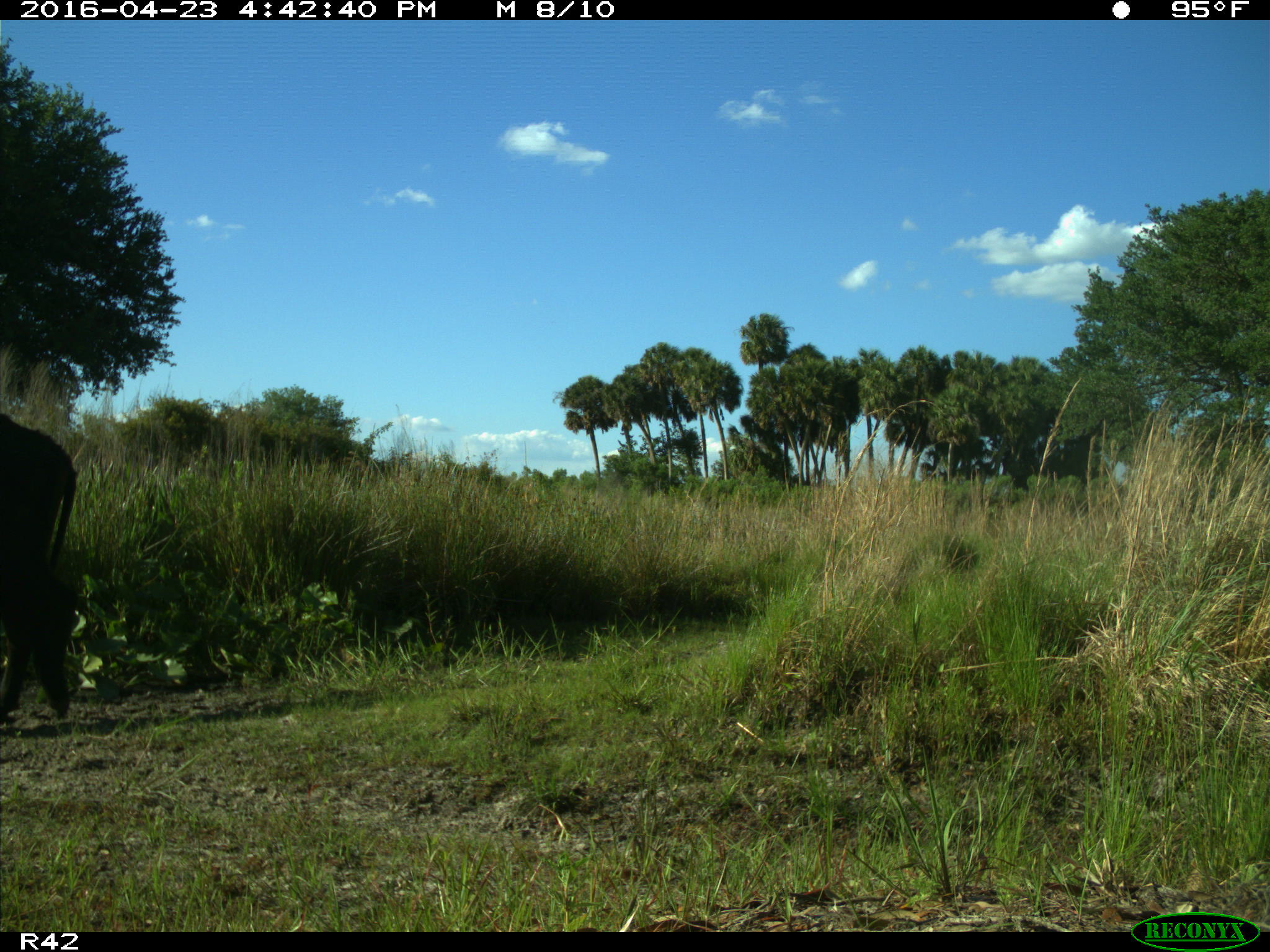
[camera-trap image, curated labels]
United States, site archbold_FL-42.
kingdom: Animalia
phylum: Chordata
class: Mammalia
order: Artiodactyla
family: Bovidae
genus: Bos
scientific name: Bos taurus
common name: domestic cow